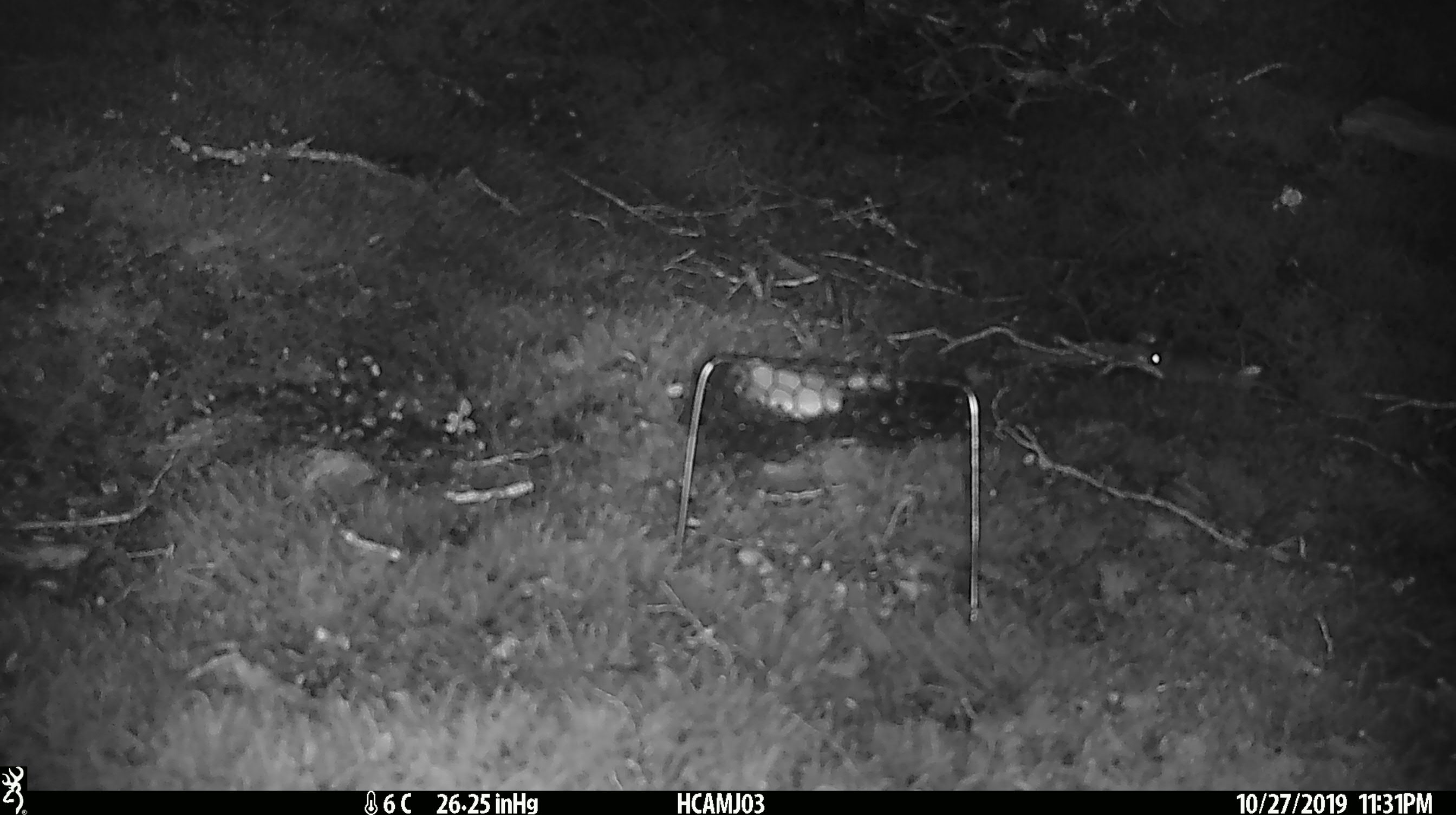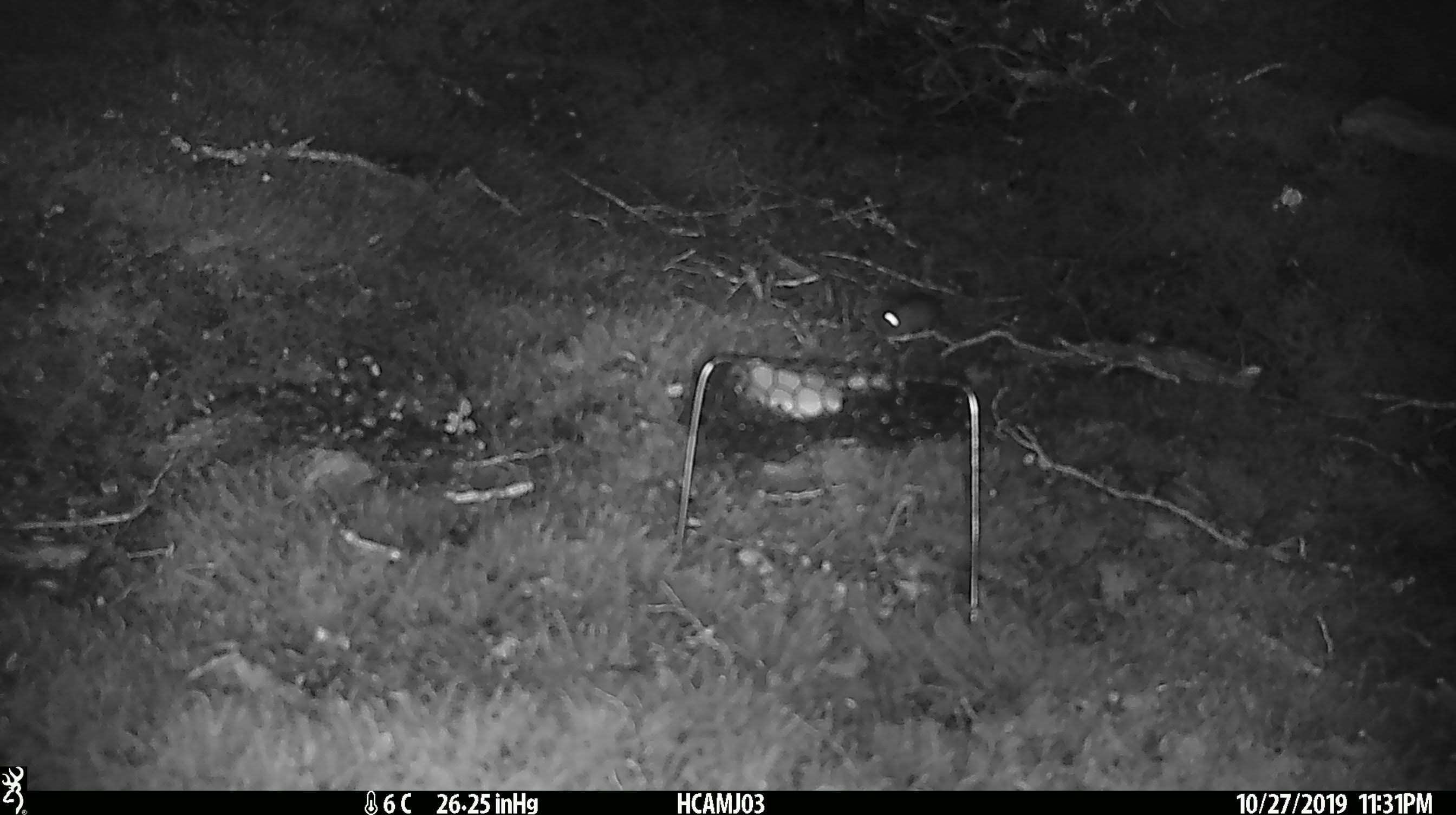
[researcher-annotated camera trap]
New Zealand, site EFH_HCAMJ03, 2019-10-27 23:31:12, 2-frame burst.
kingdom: Animalia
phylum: Chordata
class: Mammalia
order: Rodentia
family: Muridae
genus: Mus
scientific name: Mus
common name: mouse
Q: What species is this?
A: Mouse (Mus).